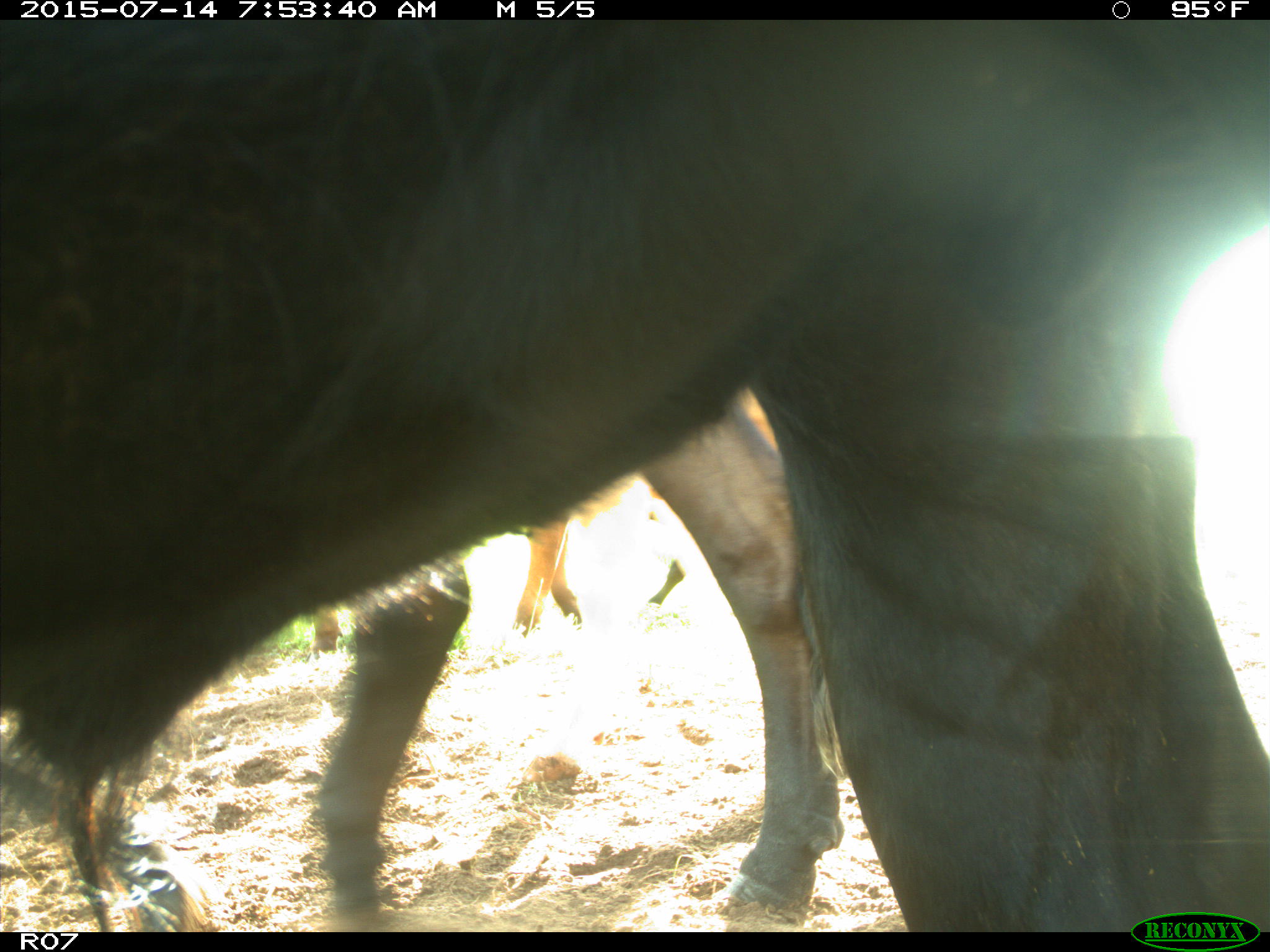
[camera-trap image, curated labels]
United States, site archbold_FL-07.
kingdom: Animalia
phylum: Chordata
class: Mammalia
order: Artiodactyla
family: Bovidae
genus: Bos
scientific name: Bos taurus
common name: domestic cow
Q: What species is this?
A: Bos taurus (domestic cow).